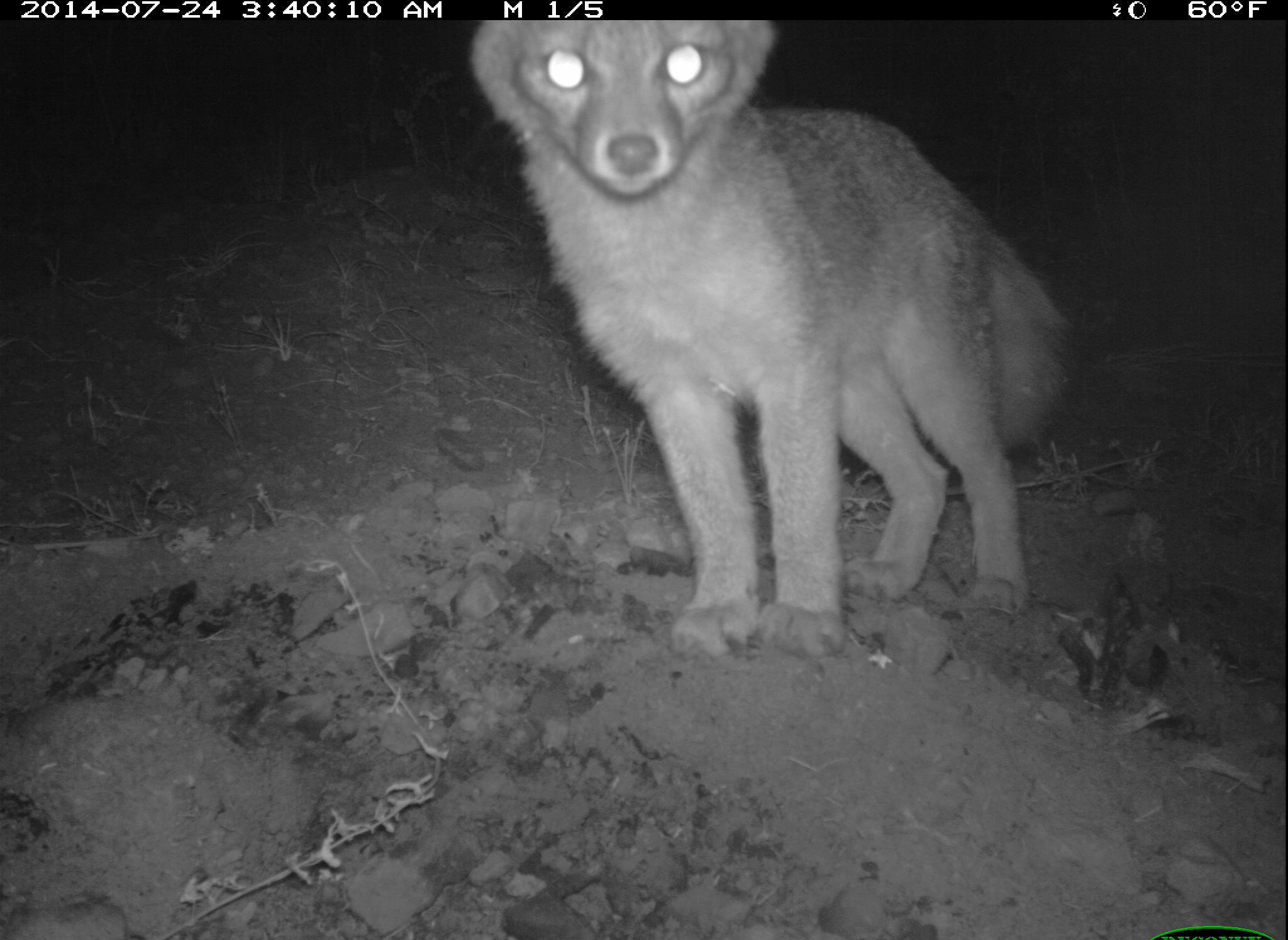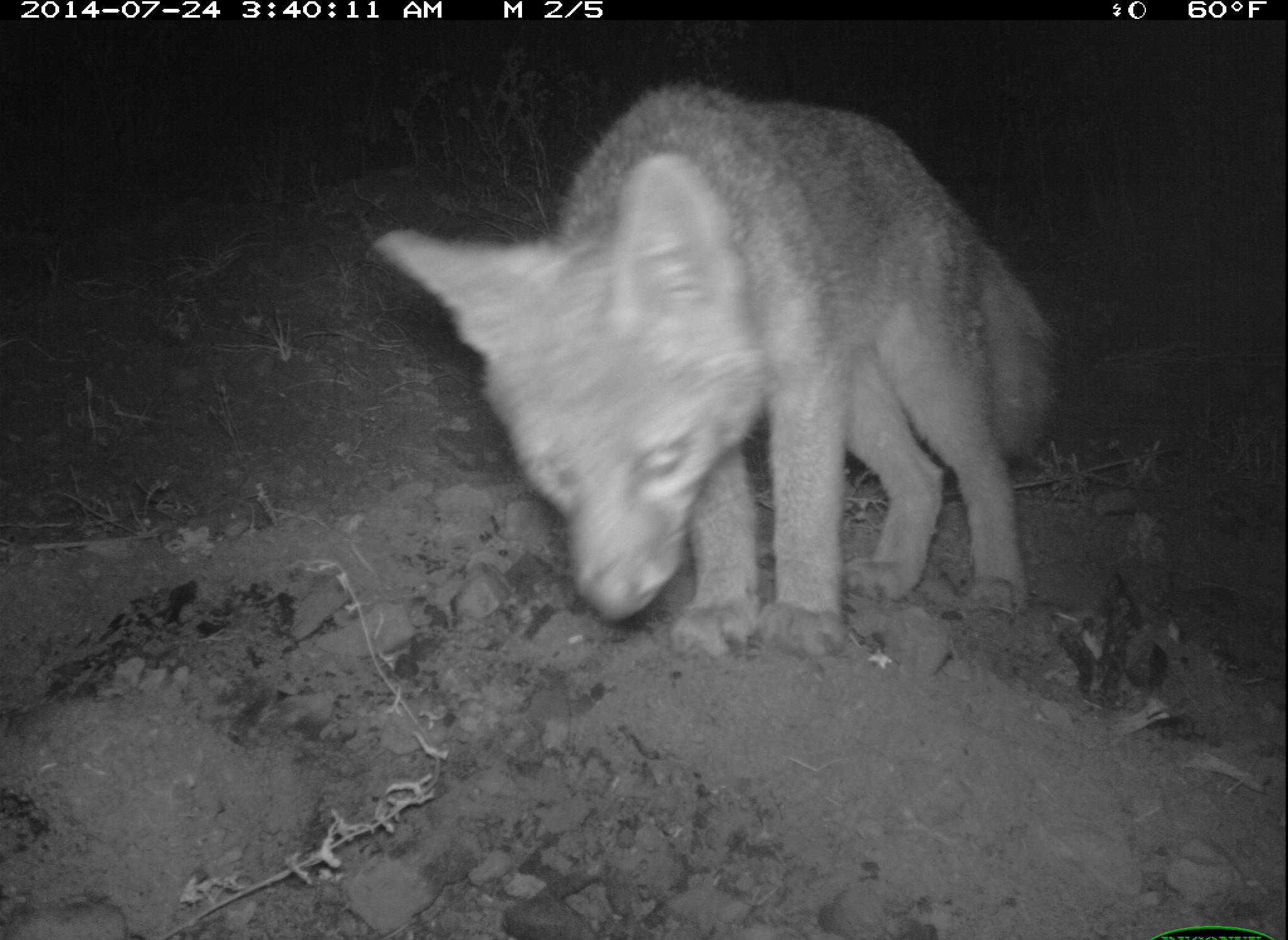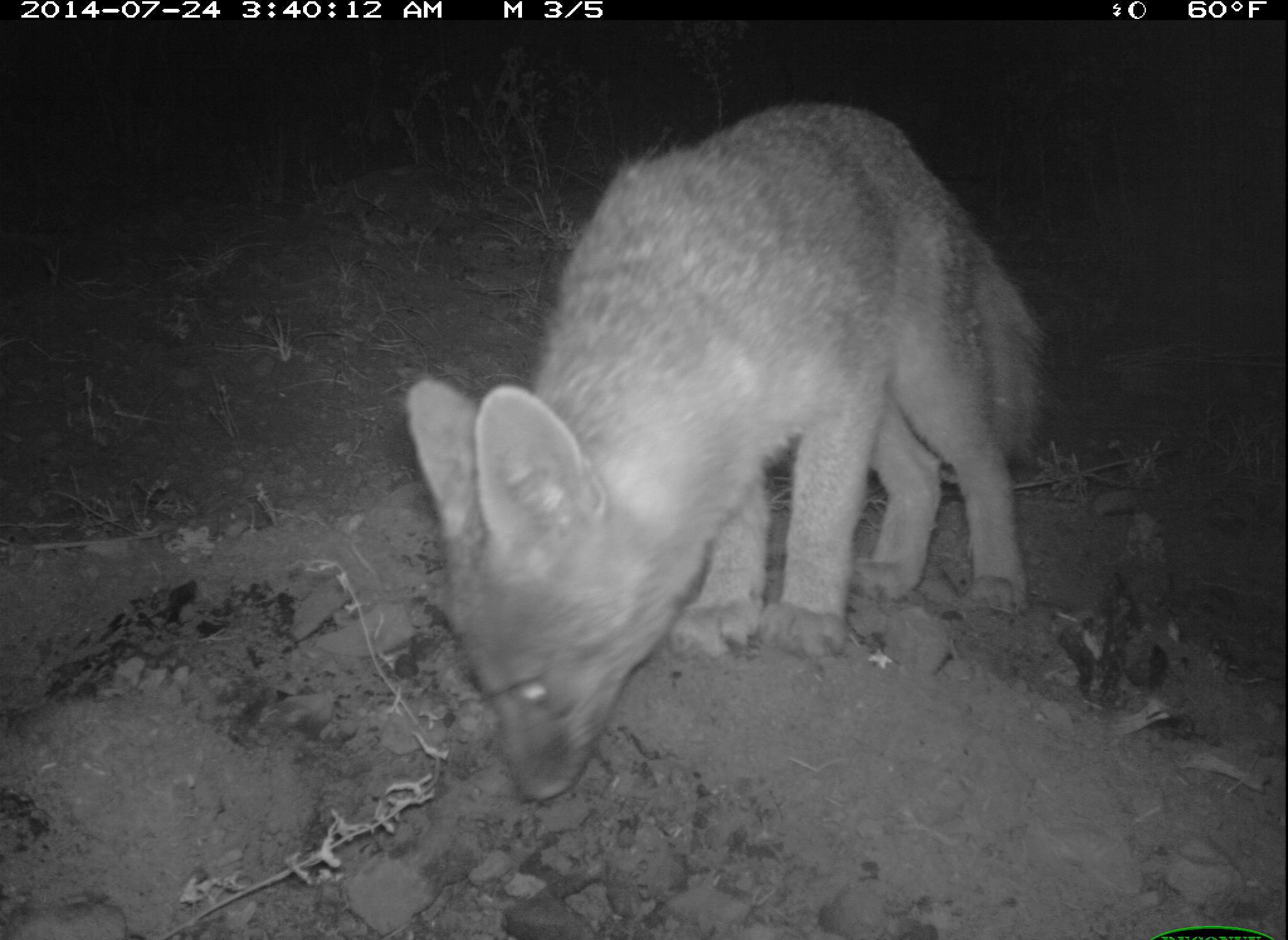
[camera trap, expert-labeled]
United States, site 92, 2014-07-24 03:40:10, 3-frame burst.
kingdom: Animalia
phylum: Chordata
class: Mammalia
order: Carnivora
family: Canidae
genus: Urocyon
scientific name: Urocyon cinereoargenteus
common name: gray fox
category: fox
Fox (gray fox) (Urocyon cinereoargenteus).